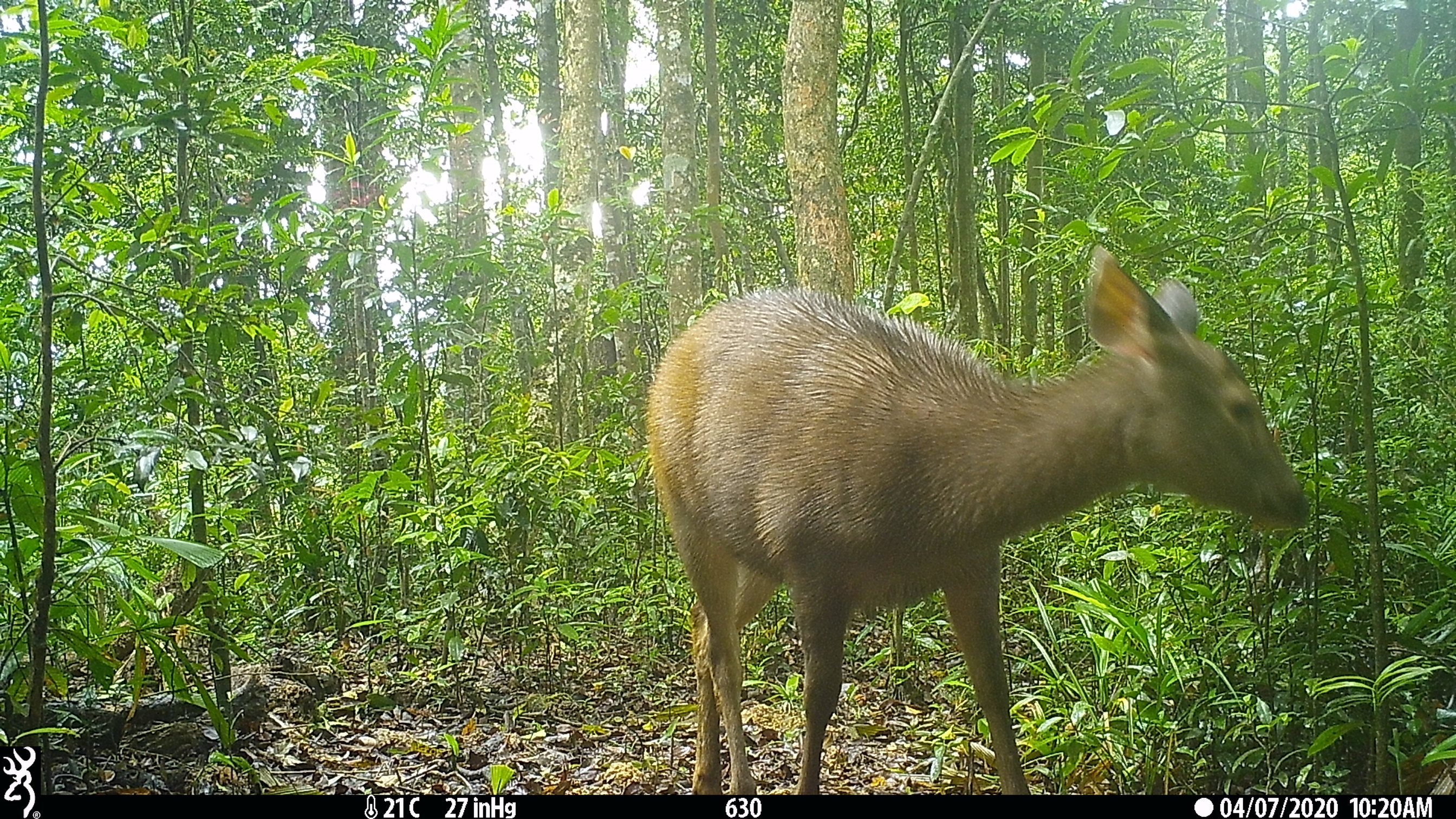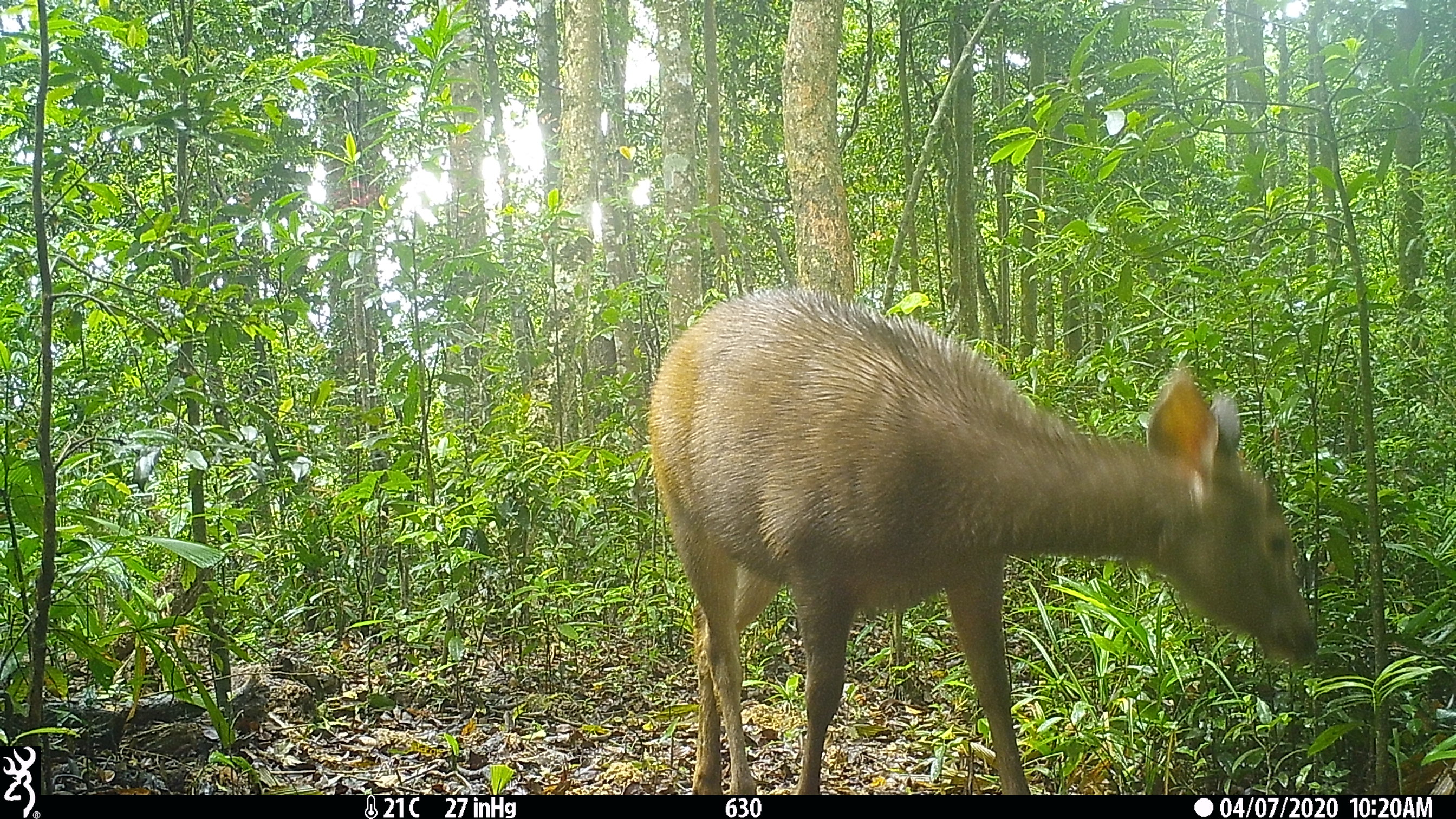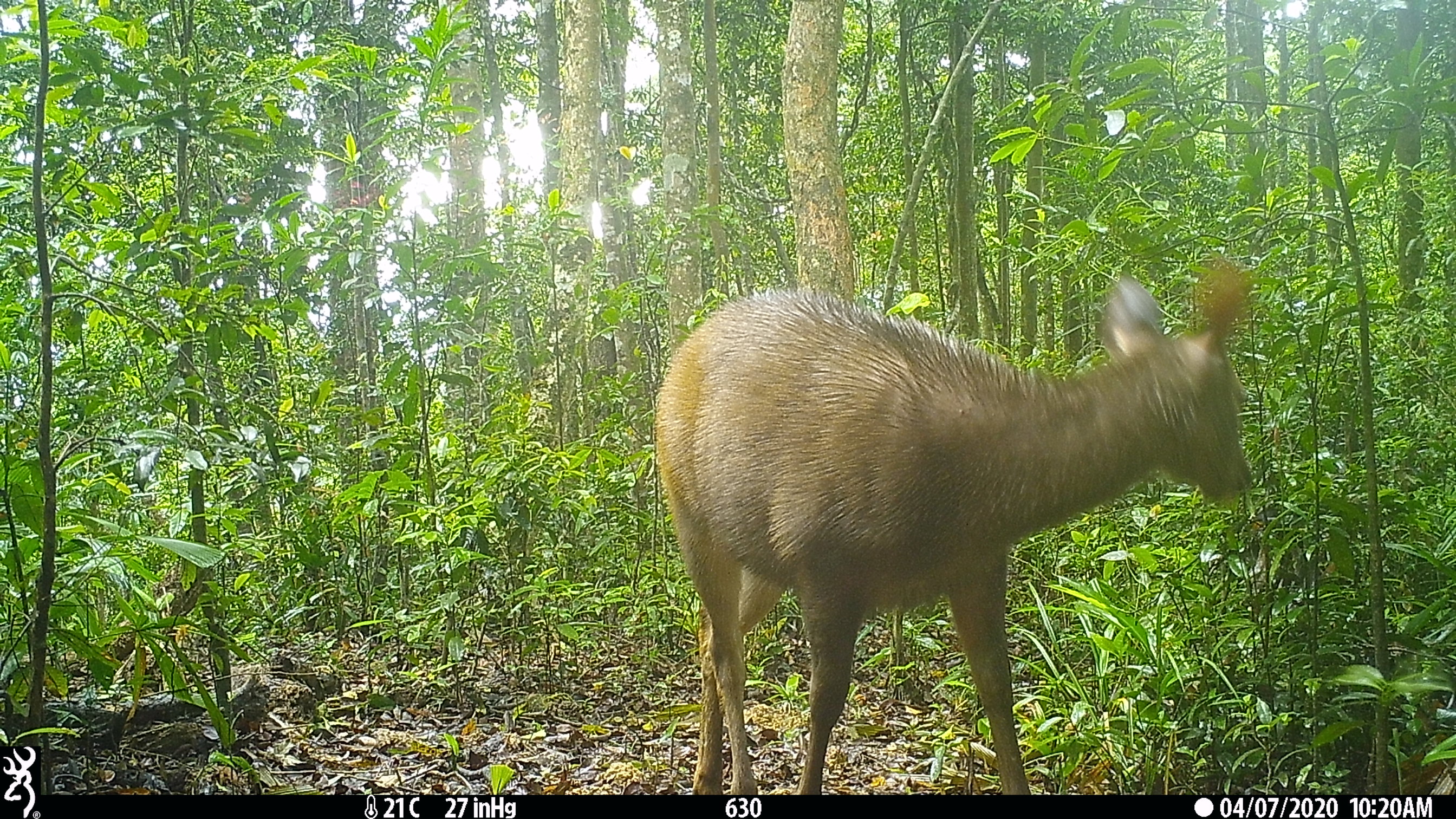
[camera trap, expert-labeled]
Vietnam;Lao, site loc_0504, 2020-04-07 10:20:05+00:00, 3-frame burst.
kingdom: Animalia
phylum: Chordata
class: Mammalia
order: Artiodactyla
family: Cervidae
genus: Rusa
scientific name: Rusa unicolor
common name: sambar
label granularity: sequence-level